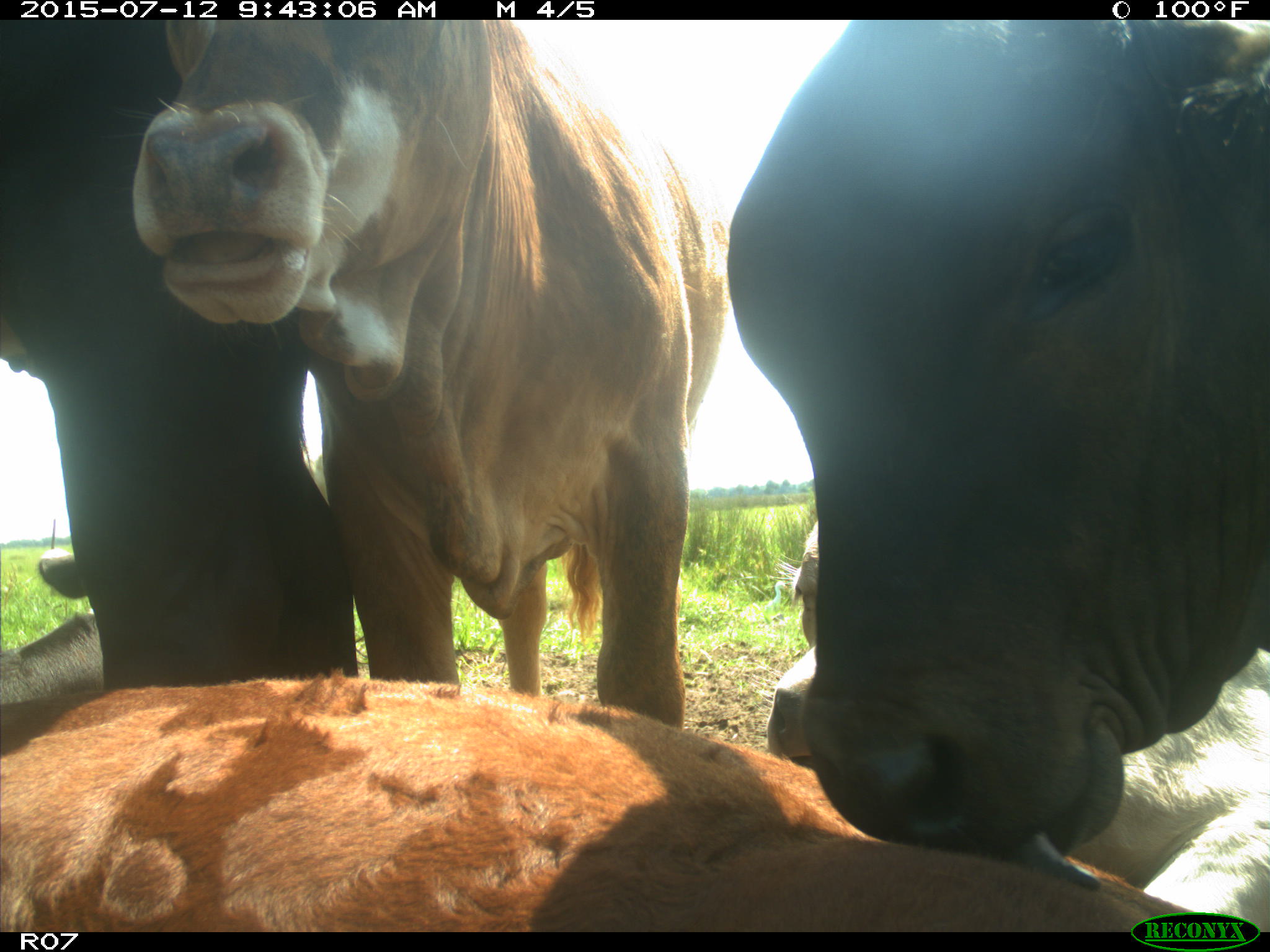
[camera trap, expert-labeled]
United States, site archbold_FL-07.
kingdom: Animalia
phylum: Chordata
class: Mammalia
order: Artiodactyla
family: Bovidae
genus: Bos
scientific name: Bos taurus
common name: domestic cow